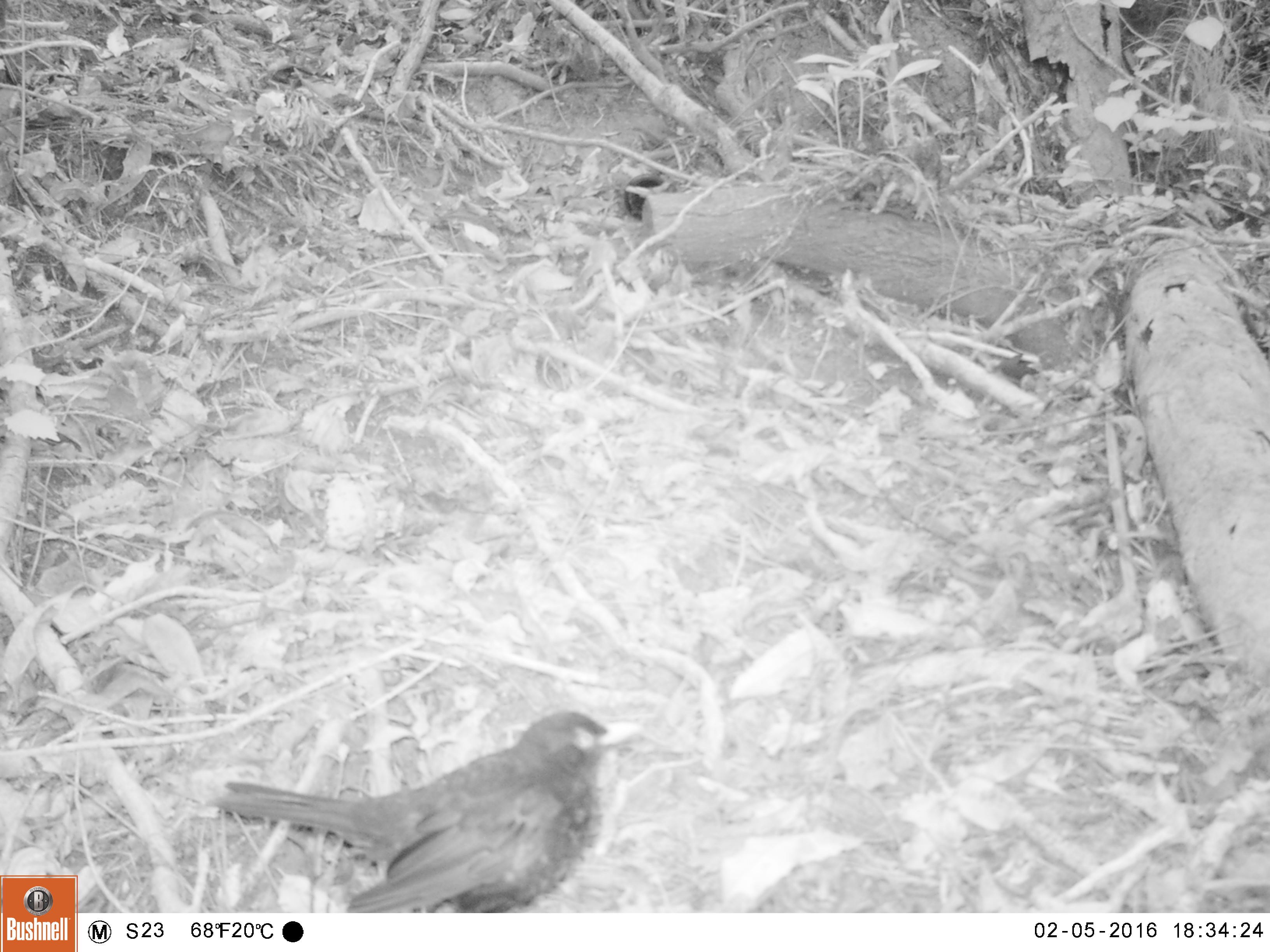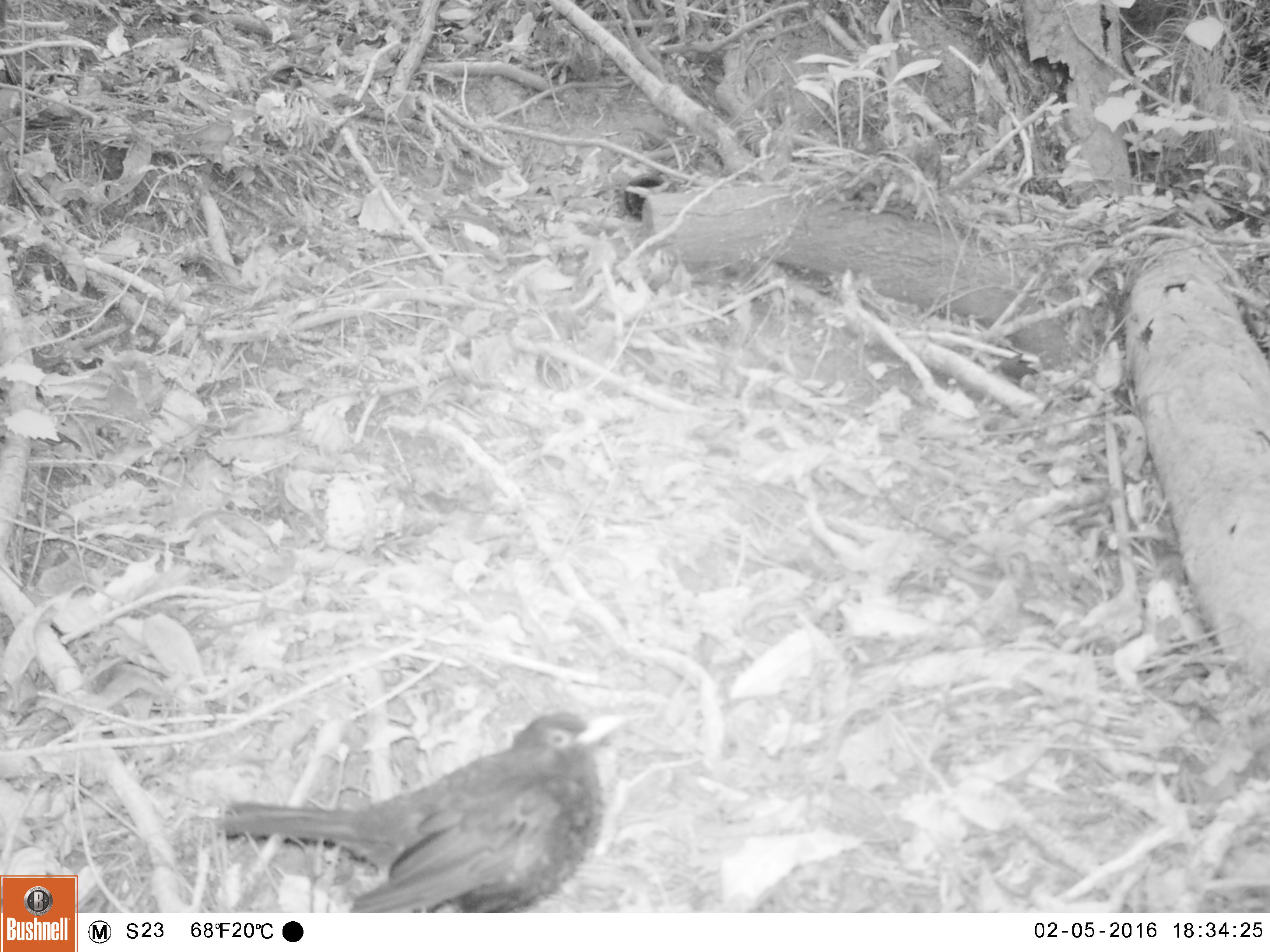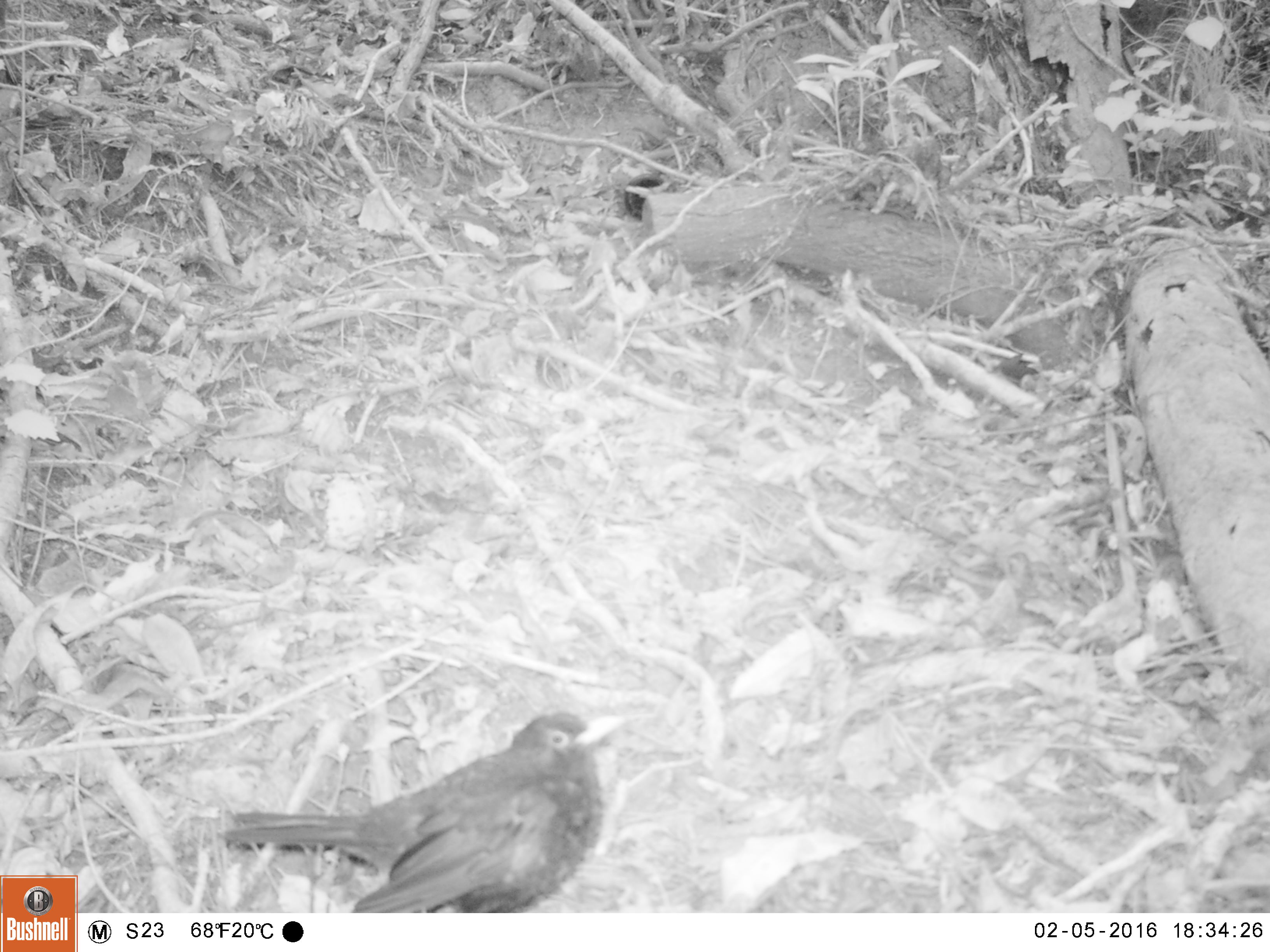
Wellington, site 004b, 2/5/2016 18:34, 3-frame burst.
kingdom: Animalia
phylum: Chordata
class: Aves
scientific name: Aves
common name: bird